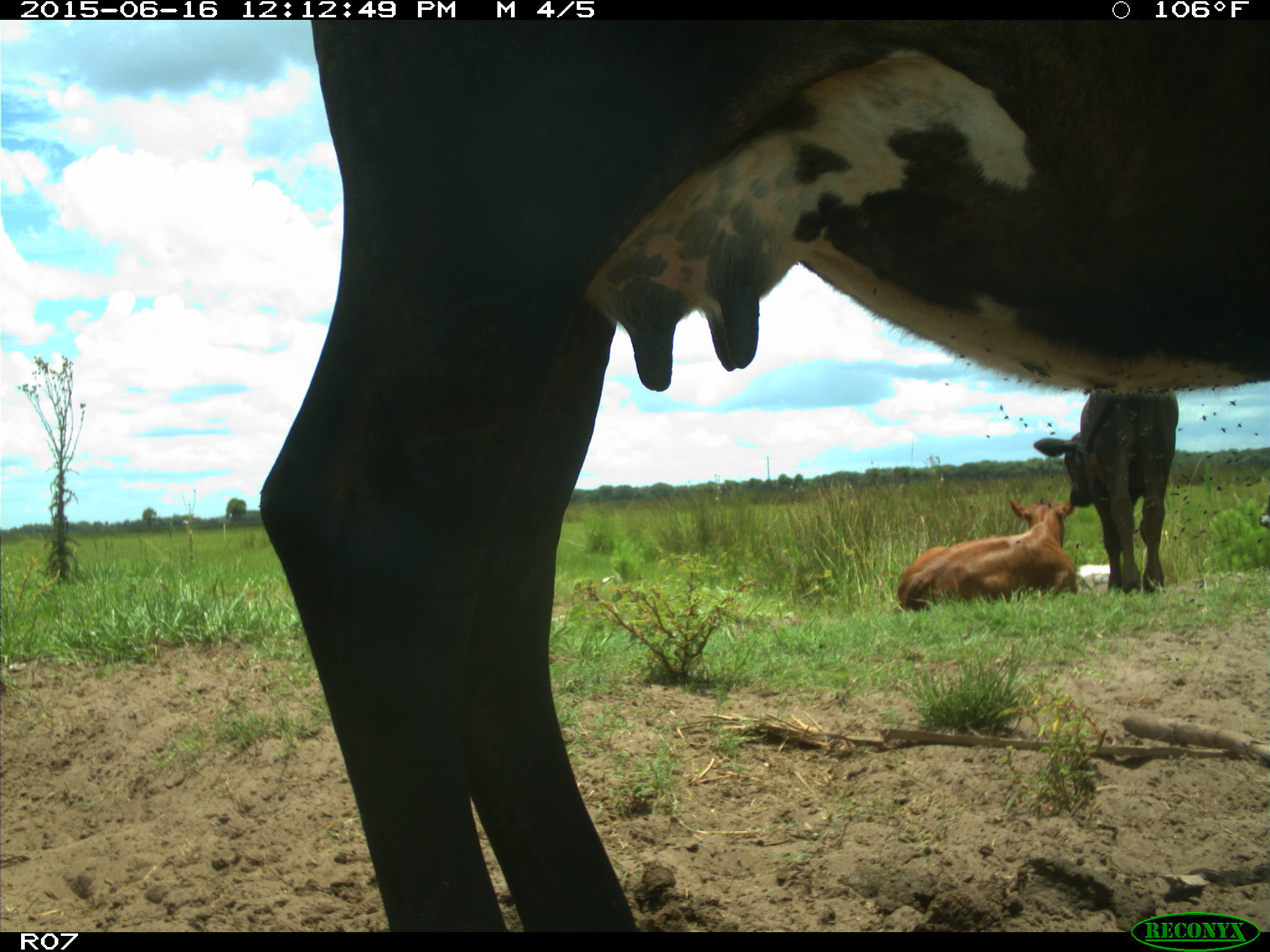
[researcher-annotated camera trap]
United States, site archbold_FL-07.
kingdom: Animalia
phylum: Chordata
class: Mammalia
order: Artiodactyla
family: Bovidae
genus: Bos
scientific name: Bos taurus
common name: domestic cow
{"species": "Bos taurus (domestic cow)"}